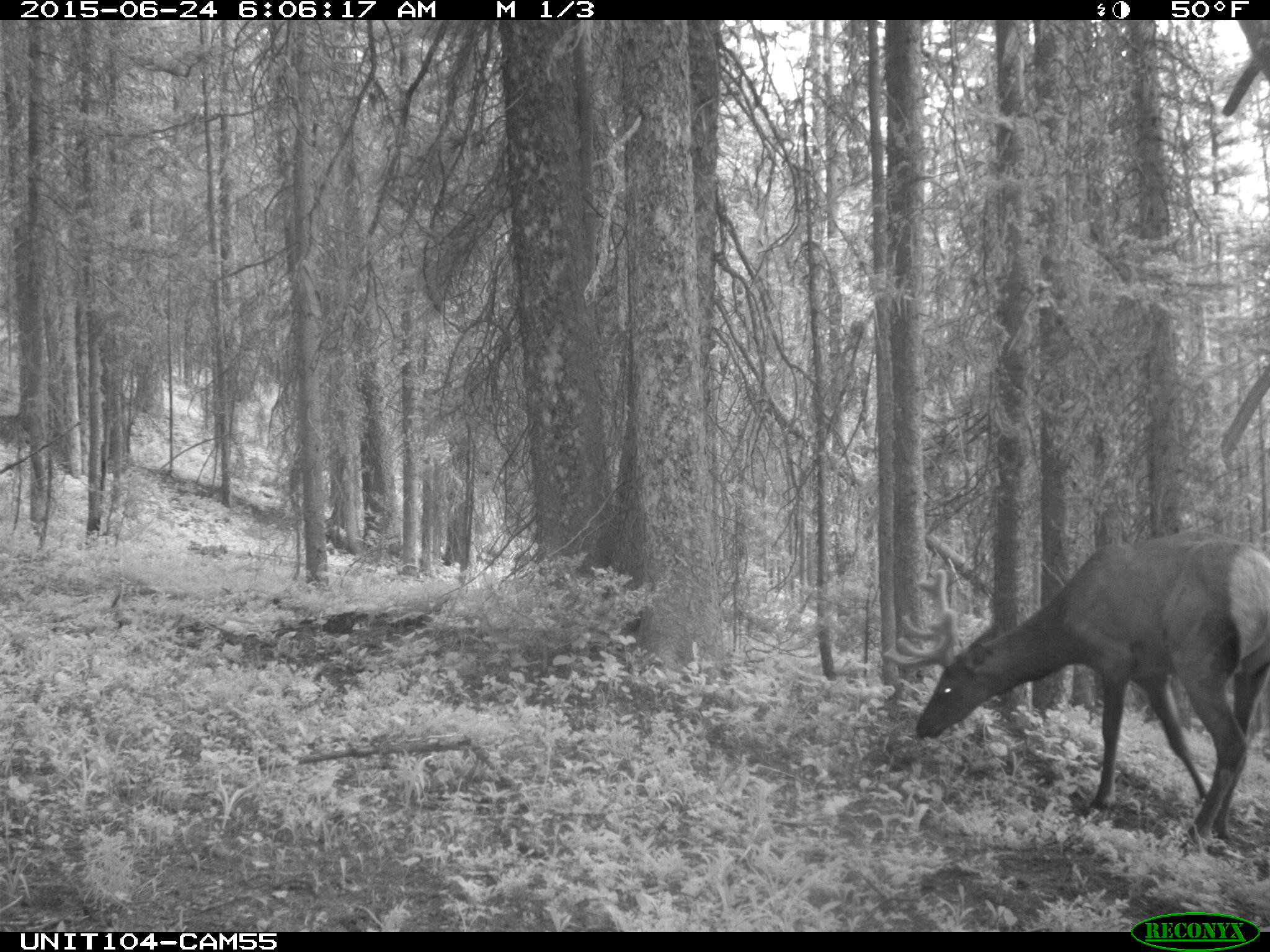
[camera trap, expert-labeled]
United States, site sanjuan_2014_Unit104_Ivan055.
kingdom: Animalia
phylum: Chordata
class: Mammalia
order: Artiodactyla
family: Cervidae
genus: Cervus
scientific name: Cervus elaphus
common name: red deer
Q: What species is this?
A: Cervus elaphus (red deer).